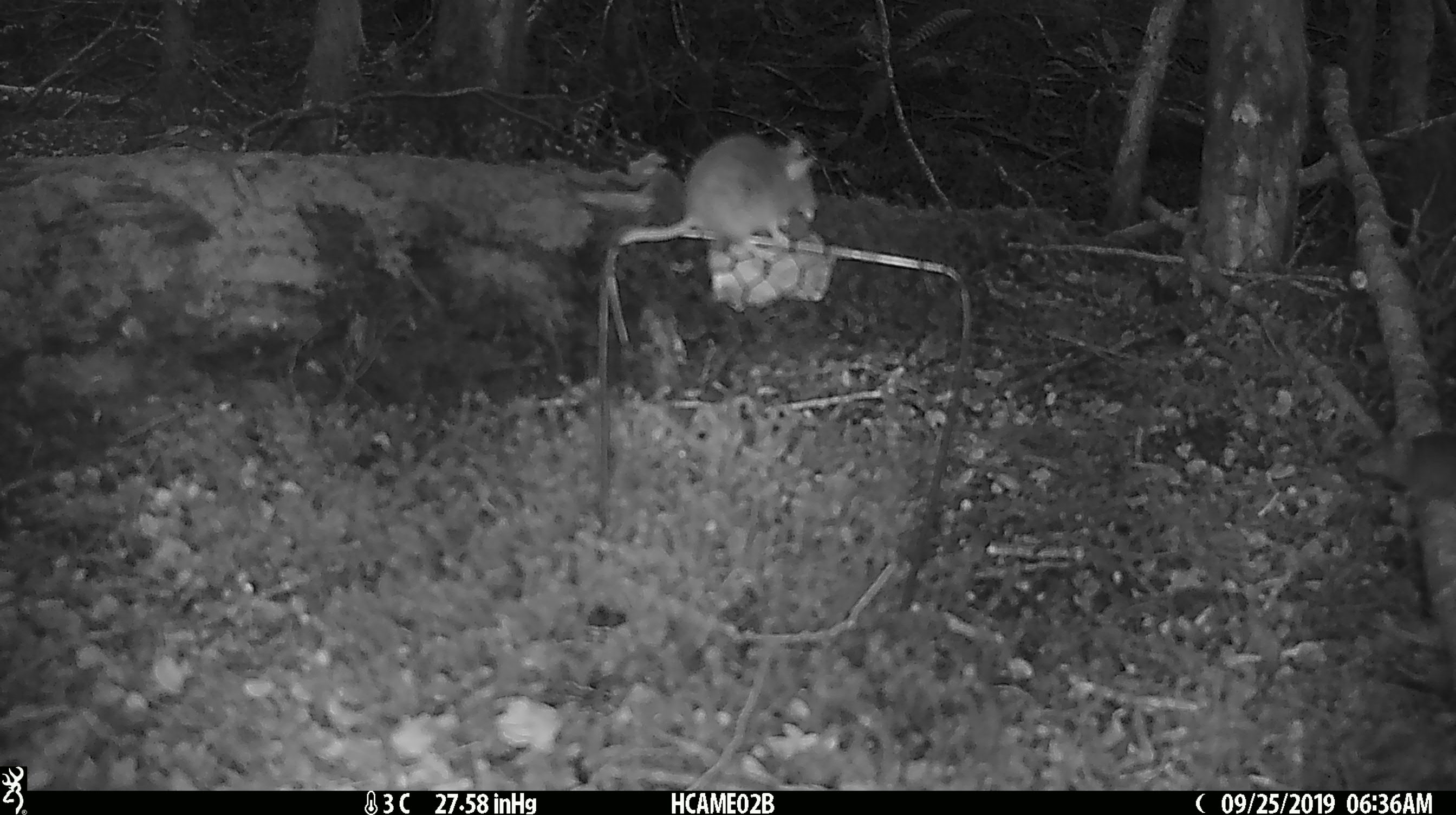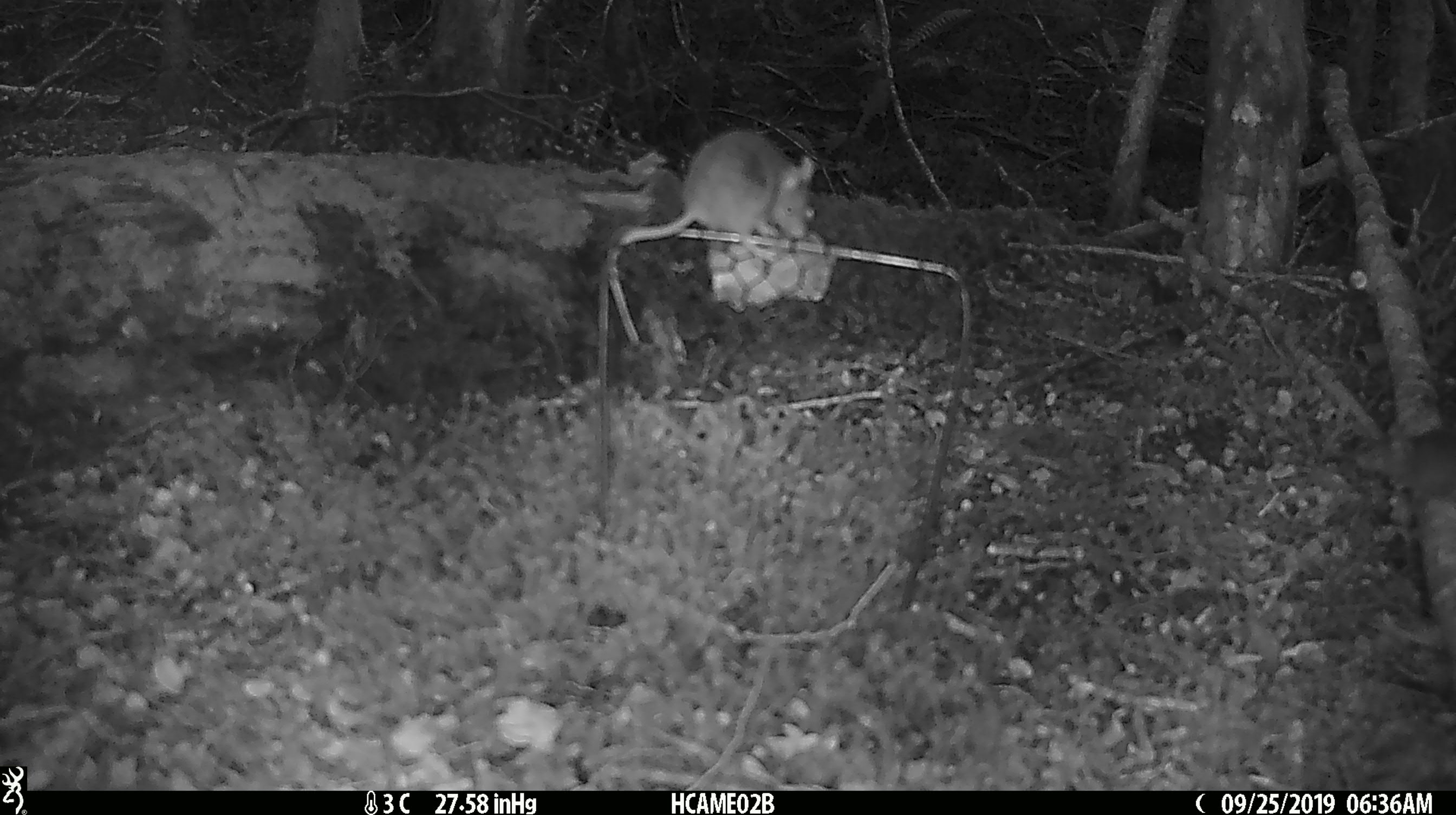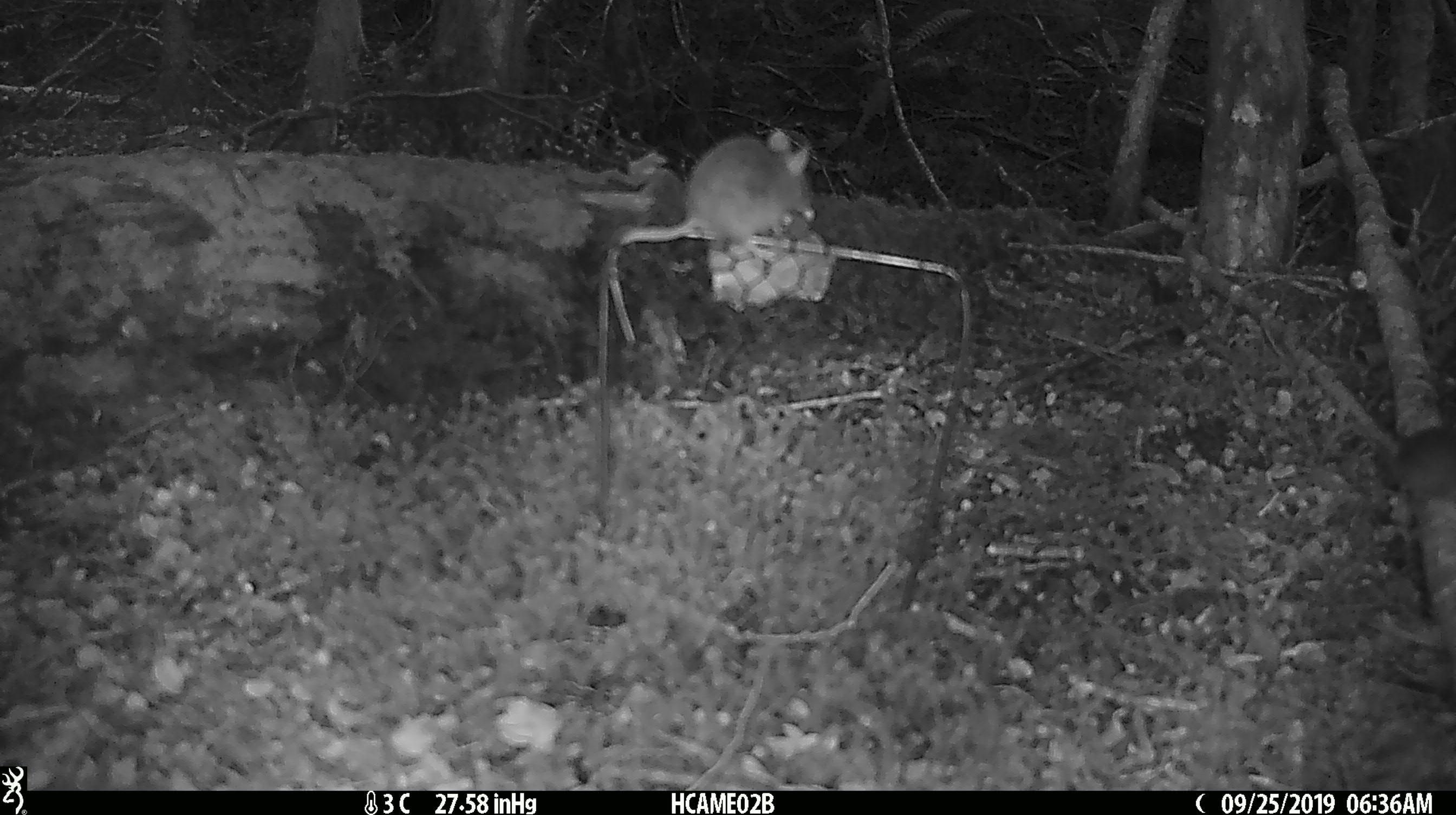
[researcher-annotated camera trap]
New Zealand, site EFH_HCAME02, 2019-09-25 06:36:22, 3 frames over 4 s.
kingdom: Animalia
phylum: Chordata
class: Mammalia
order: Rodentia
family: Muridae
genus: Mus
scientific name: Mus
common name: mouse